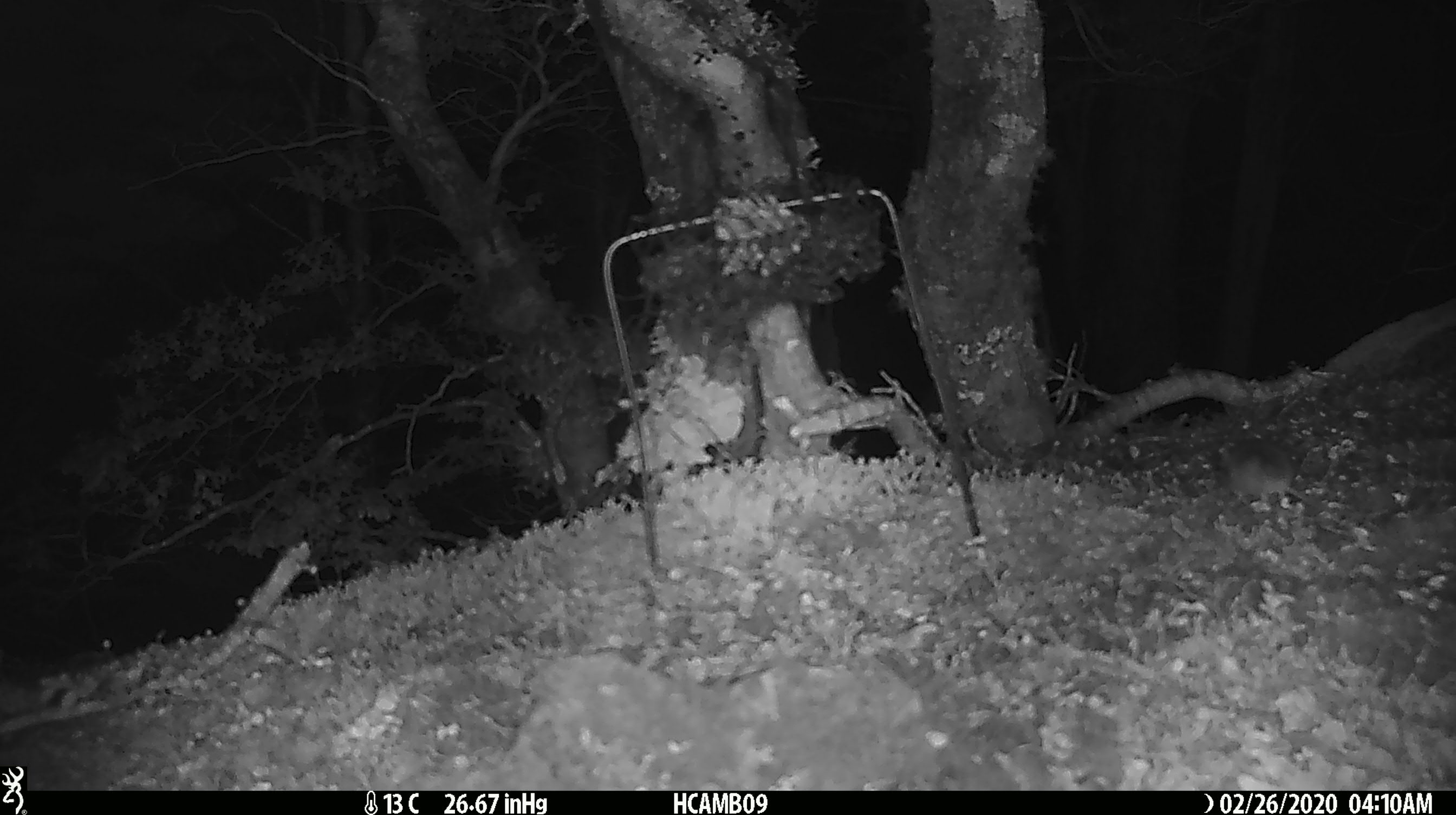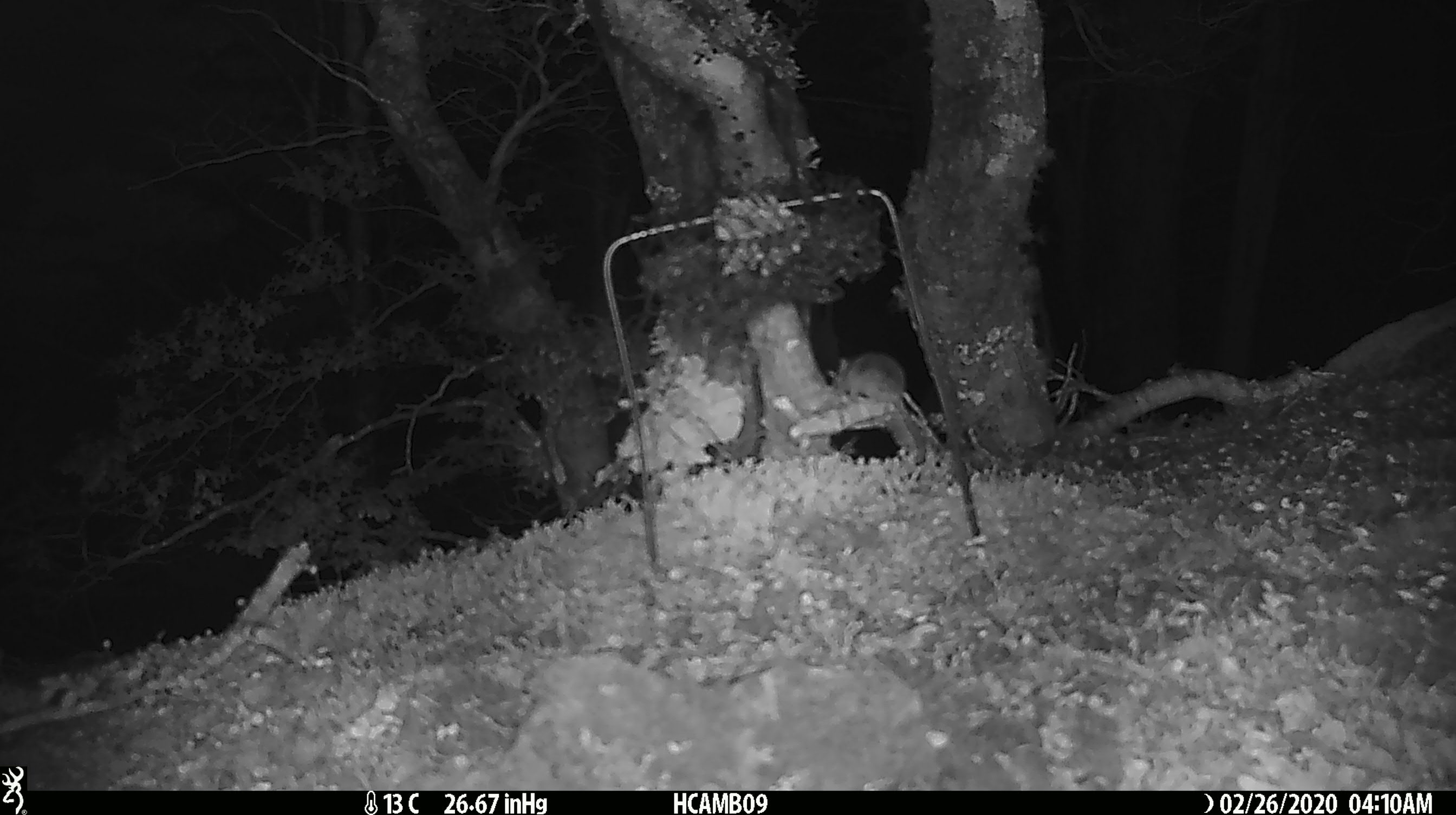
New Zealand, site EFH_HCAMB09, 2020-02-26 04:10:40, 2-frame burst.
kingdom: Animalia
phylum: Chordata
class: Mammalia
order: Rodentia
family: Muridae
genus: Mus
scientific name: Mus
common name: mouse